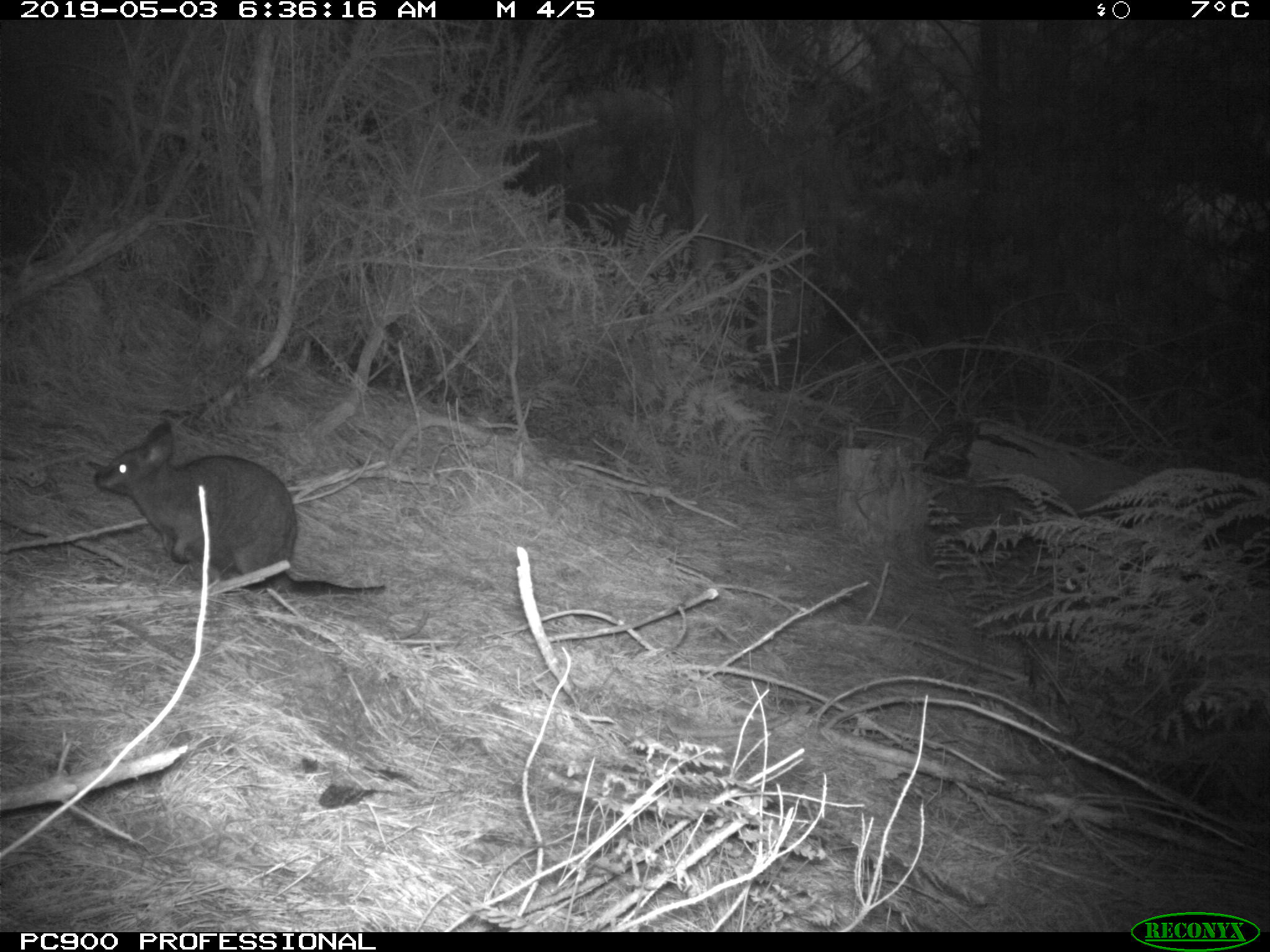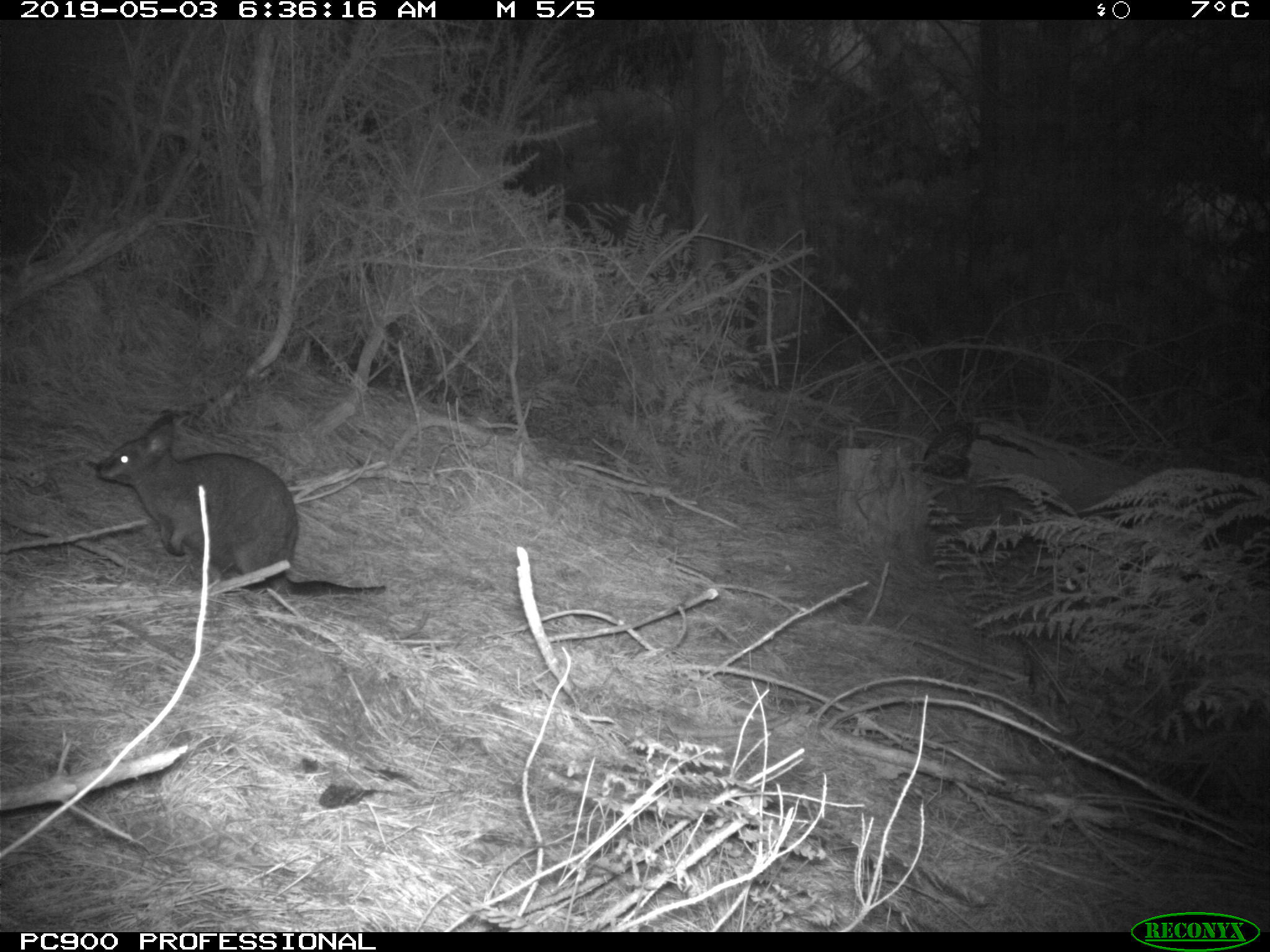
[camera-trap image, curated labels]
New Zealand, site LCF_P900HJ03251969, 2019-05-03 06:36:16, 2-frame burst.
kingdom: Animalia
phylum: Chordata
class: Mammalia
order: Diprotodontia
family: Macropodidae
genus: Notamacropus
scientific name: Notamacropus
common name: wallaby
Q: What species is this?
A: Wallaby (Notamacropus).